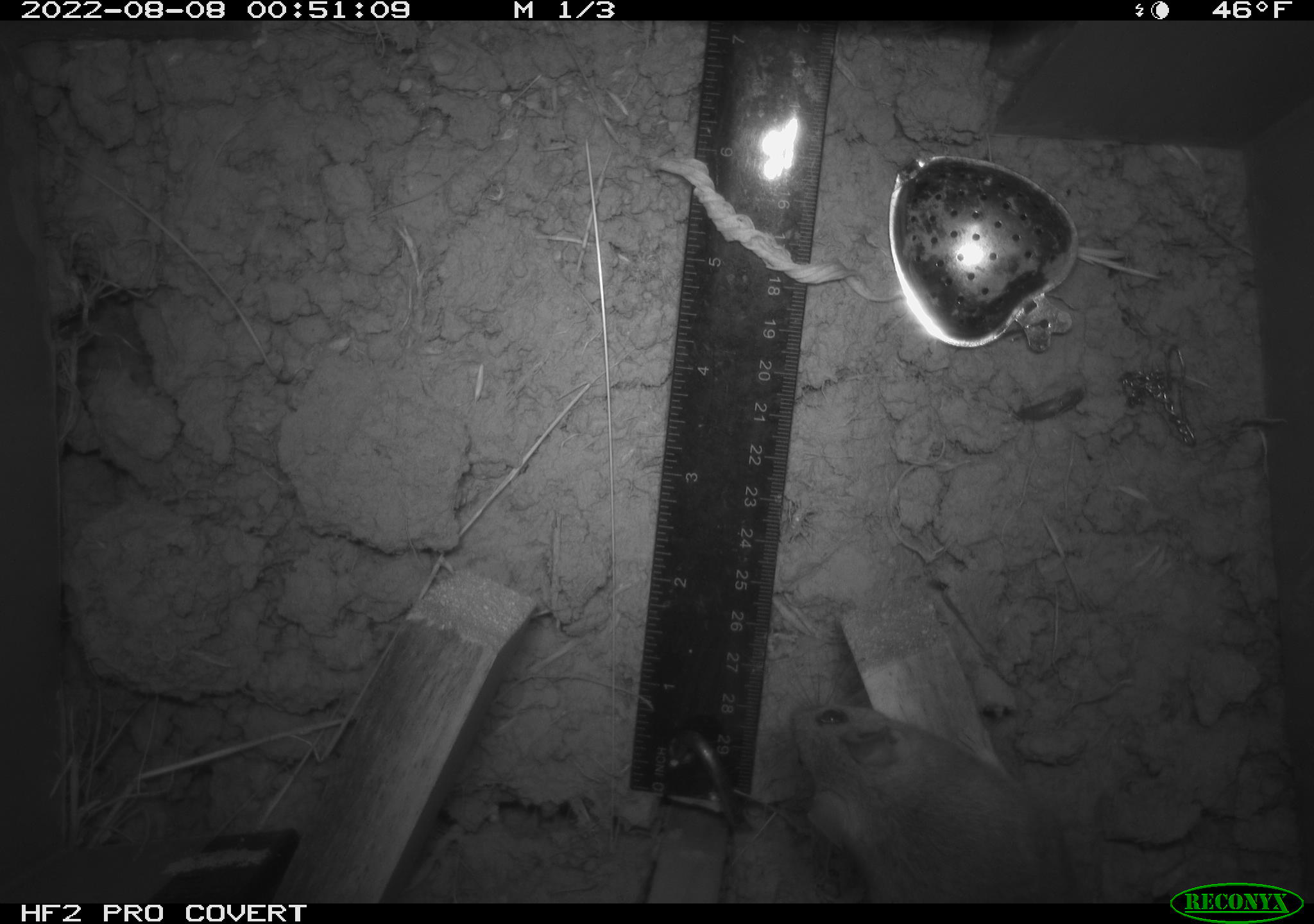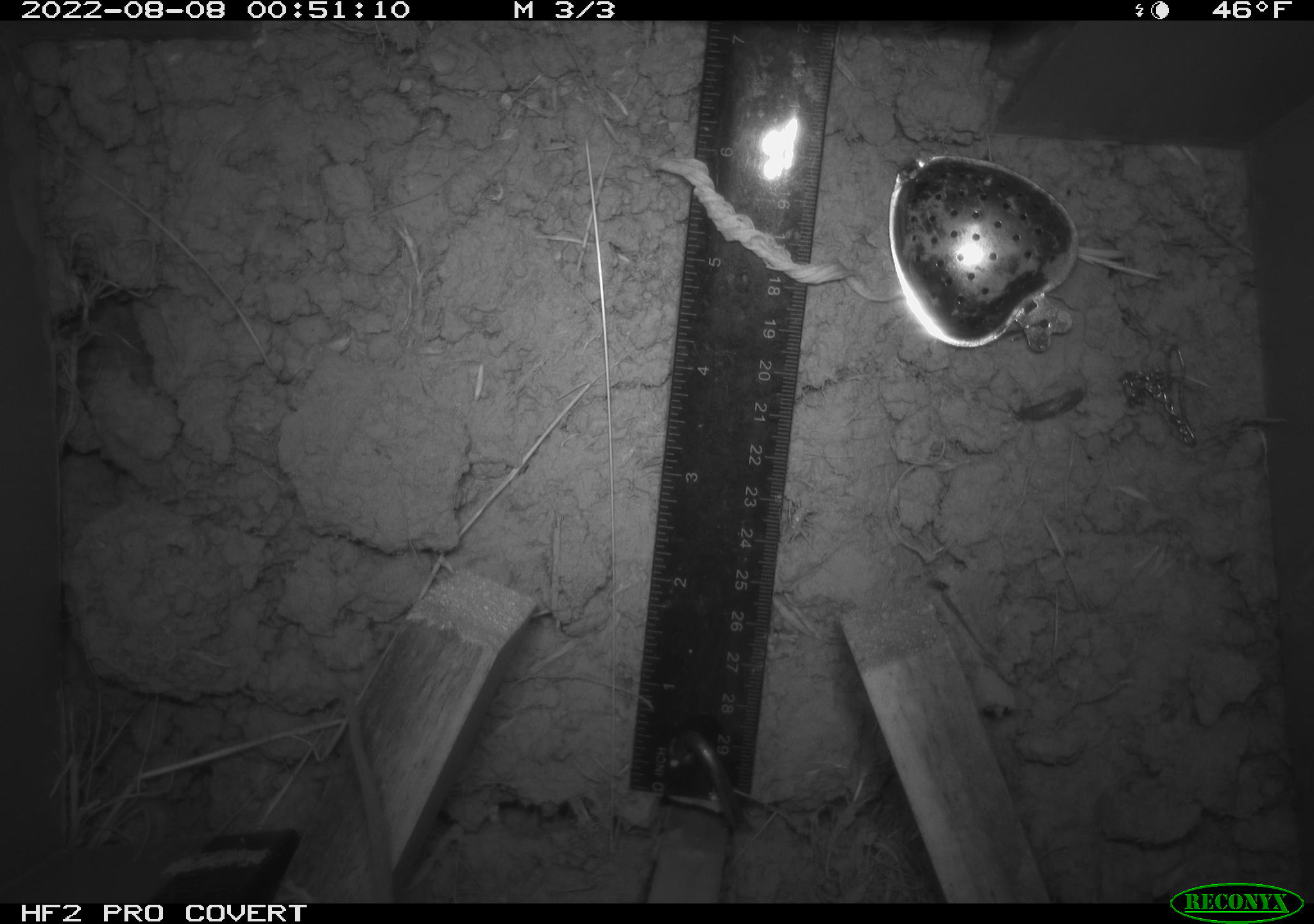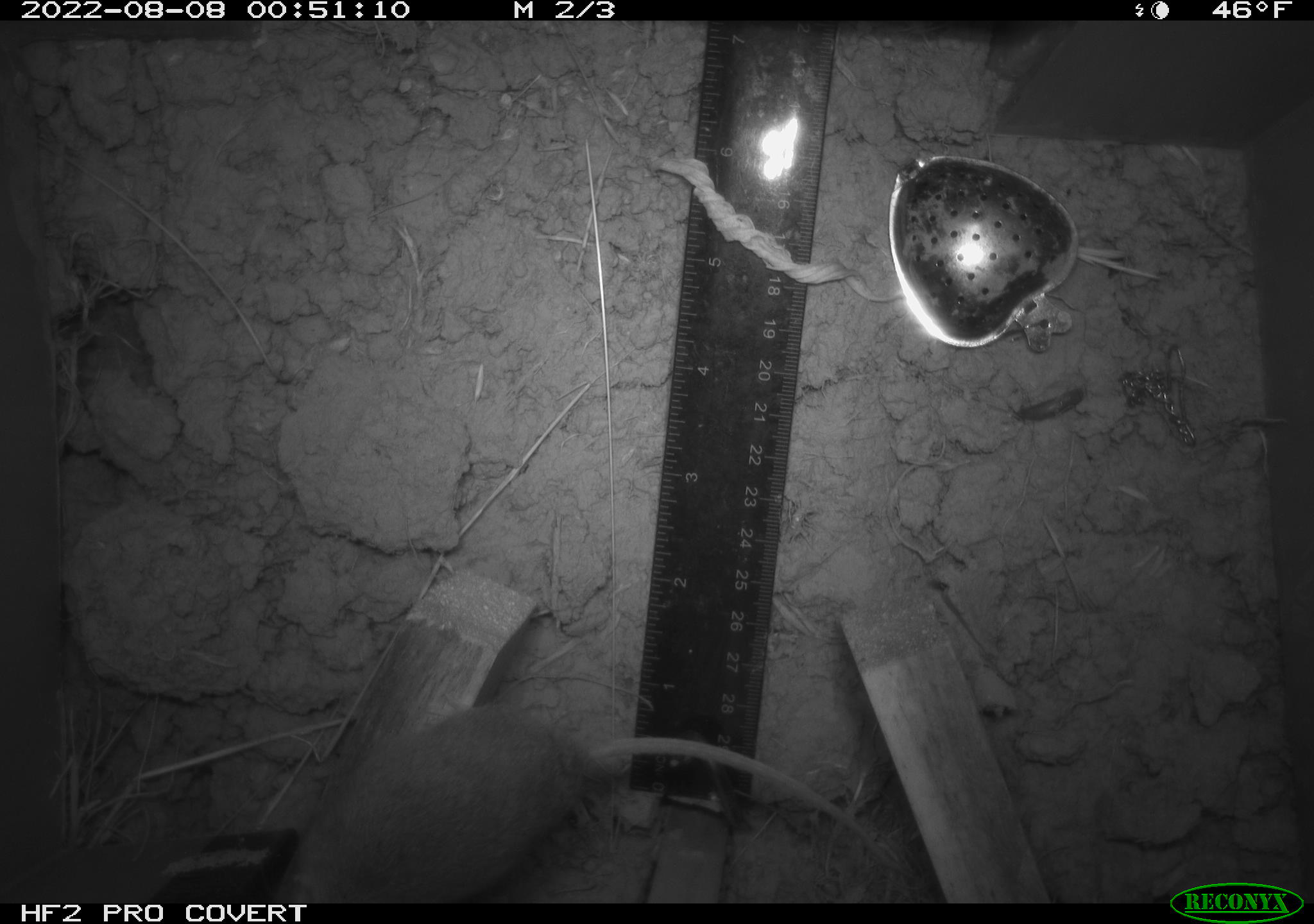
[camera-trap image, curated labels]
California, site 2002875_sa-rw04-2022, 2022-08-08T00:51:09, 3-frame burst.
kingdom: Animalia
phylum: Chordata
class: Mammalia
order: Rodentia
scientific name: Rodentia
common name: mouse species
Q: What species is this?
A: Mouse species (Rodentia).